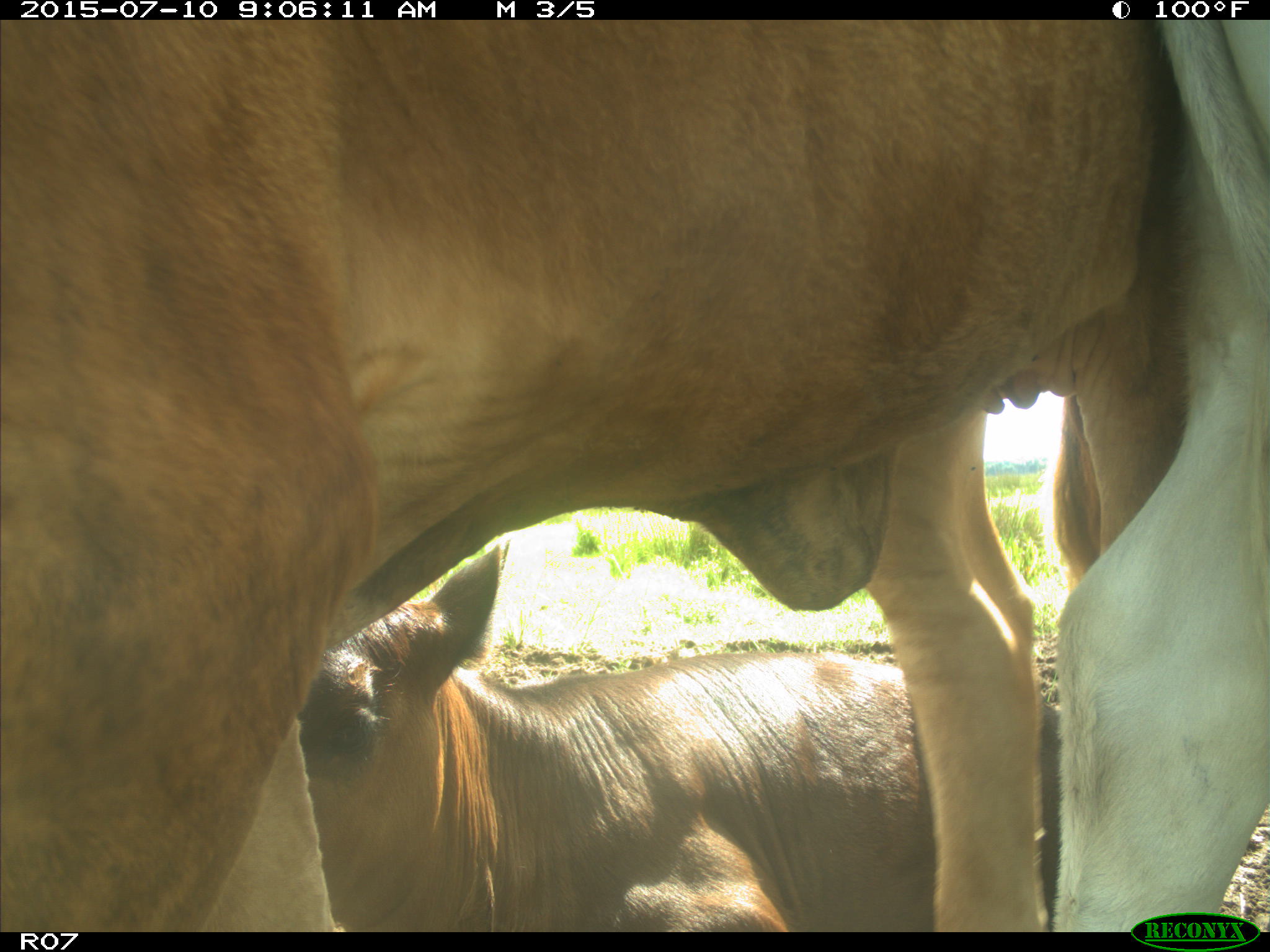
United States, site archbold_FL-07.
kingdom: Animalia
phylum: Chordata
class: Mammalia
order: Artiodactyla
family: Bovidae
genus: Bos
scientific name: Bos taurus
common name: domestic cow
Bos taurus (domestic cow).